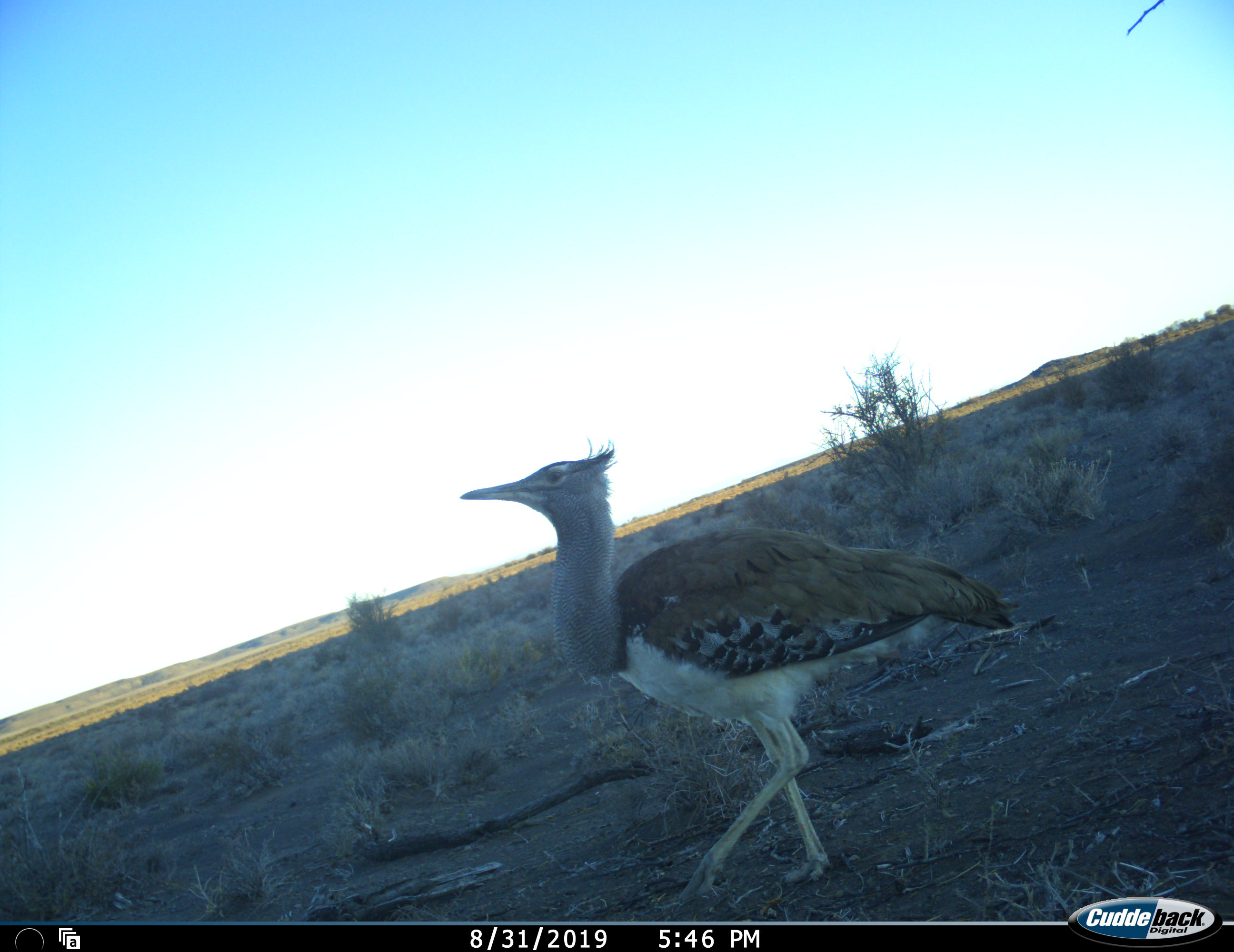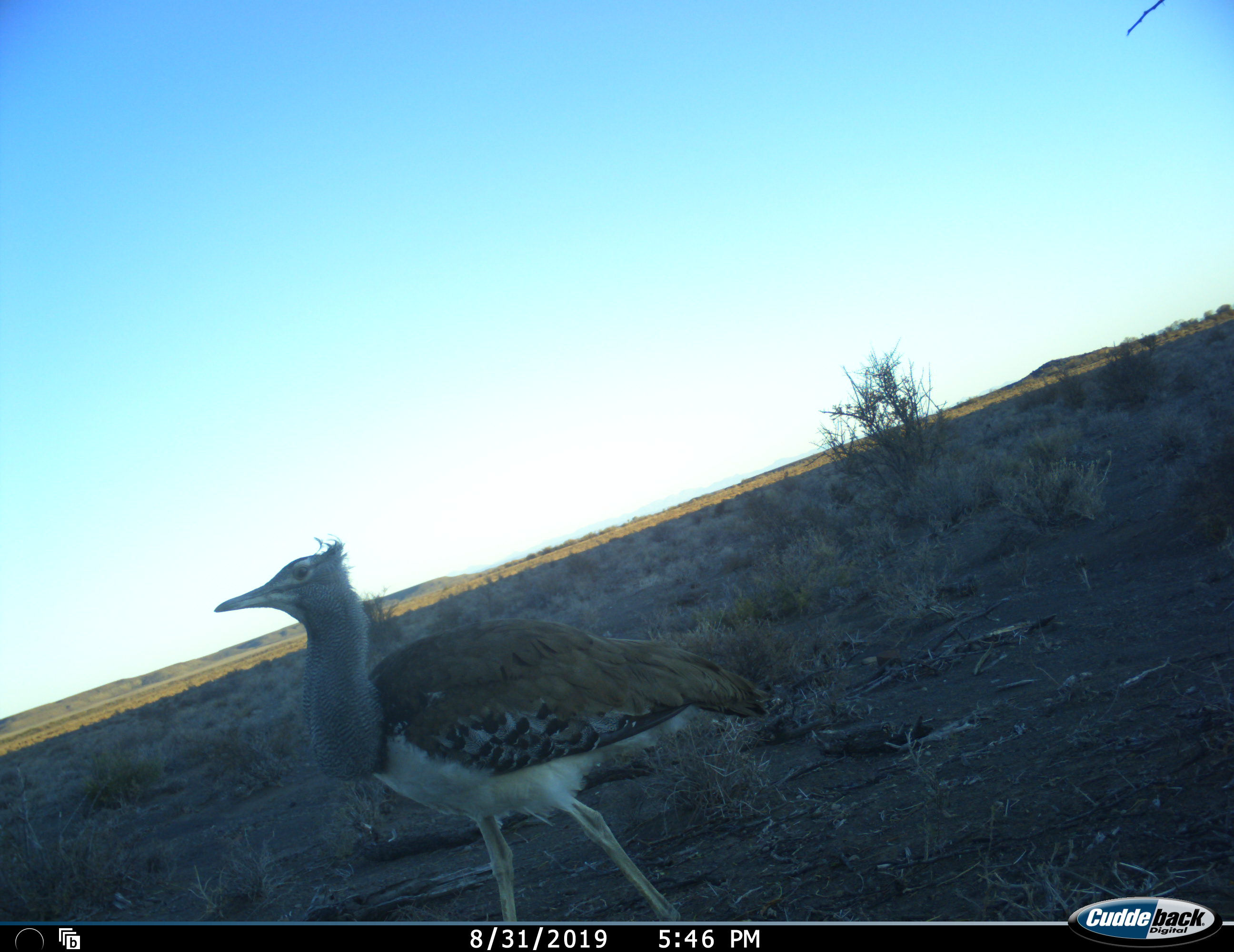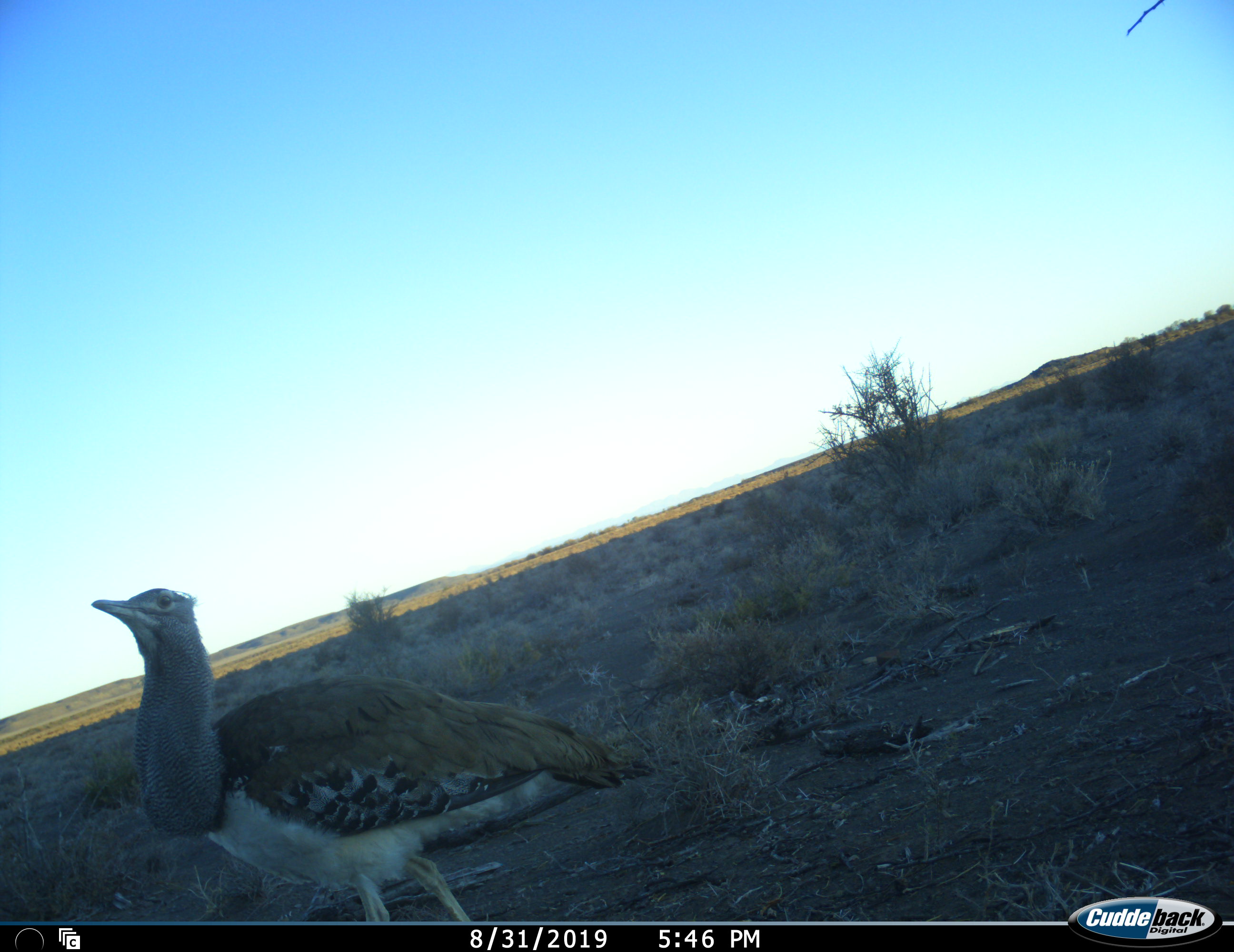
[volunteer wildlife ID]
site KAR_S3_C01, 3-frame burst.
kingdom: Animalia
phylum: Chordata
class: Aves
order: Otidiformes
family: Otididae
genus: Ardeotis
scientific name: Ardeotis kori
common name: kori bustard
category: bustardkori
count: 1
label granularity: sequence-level